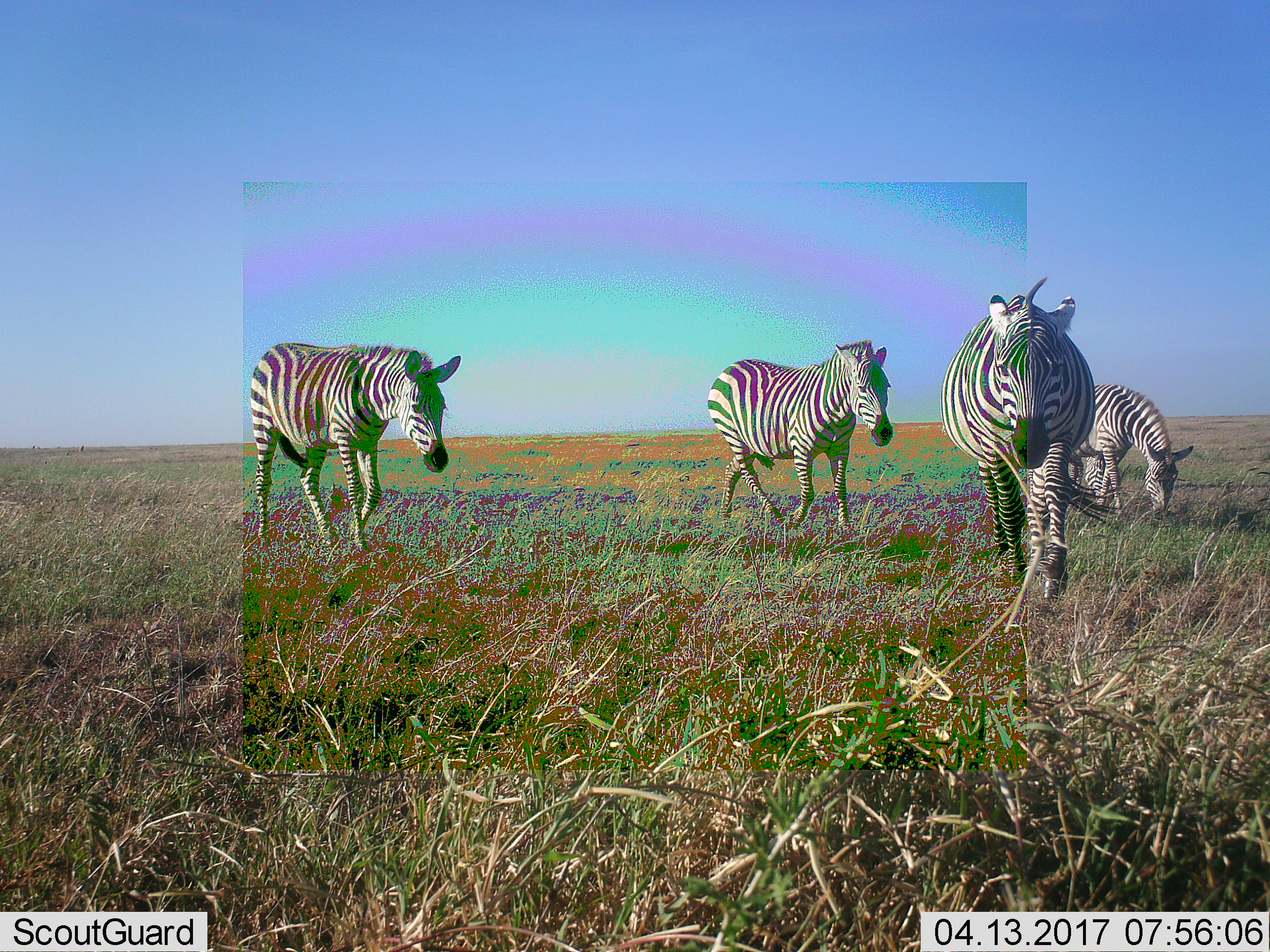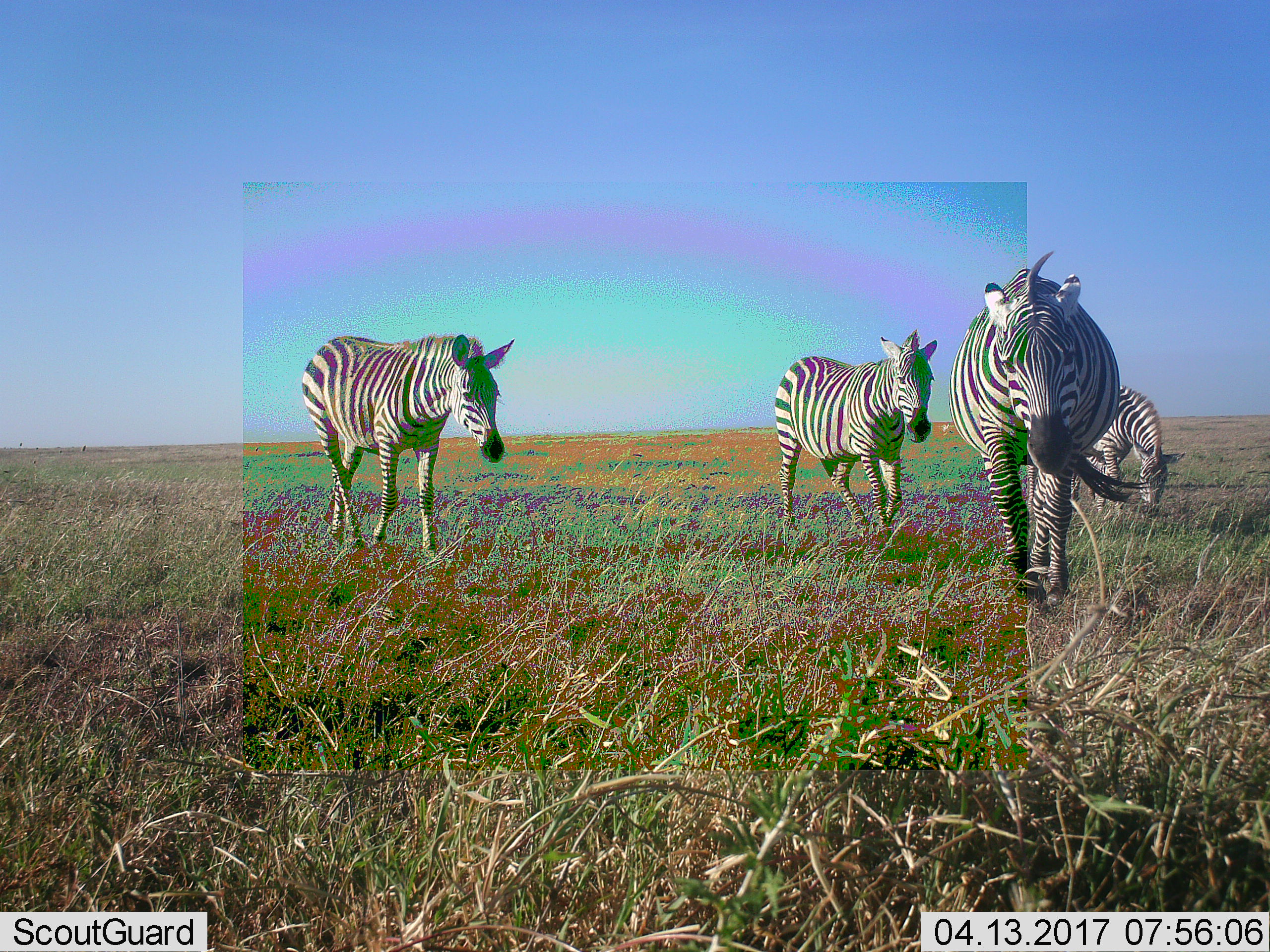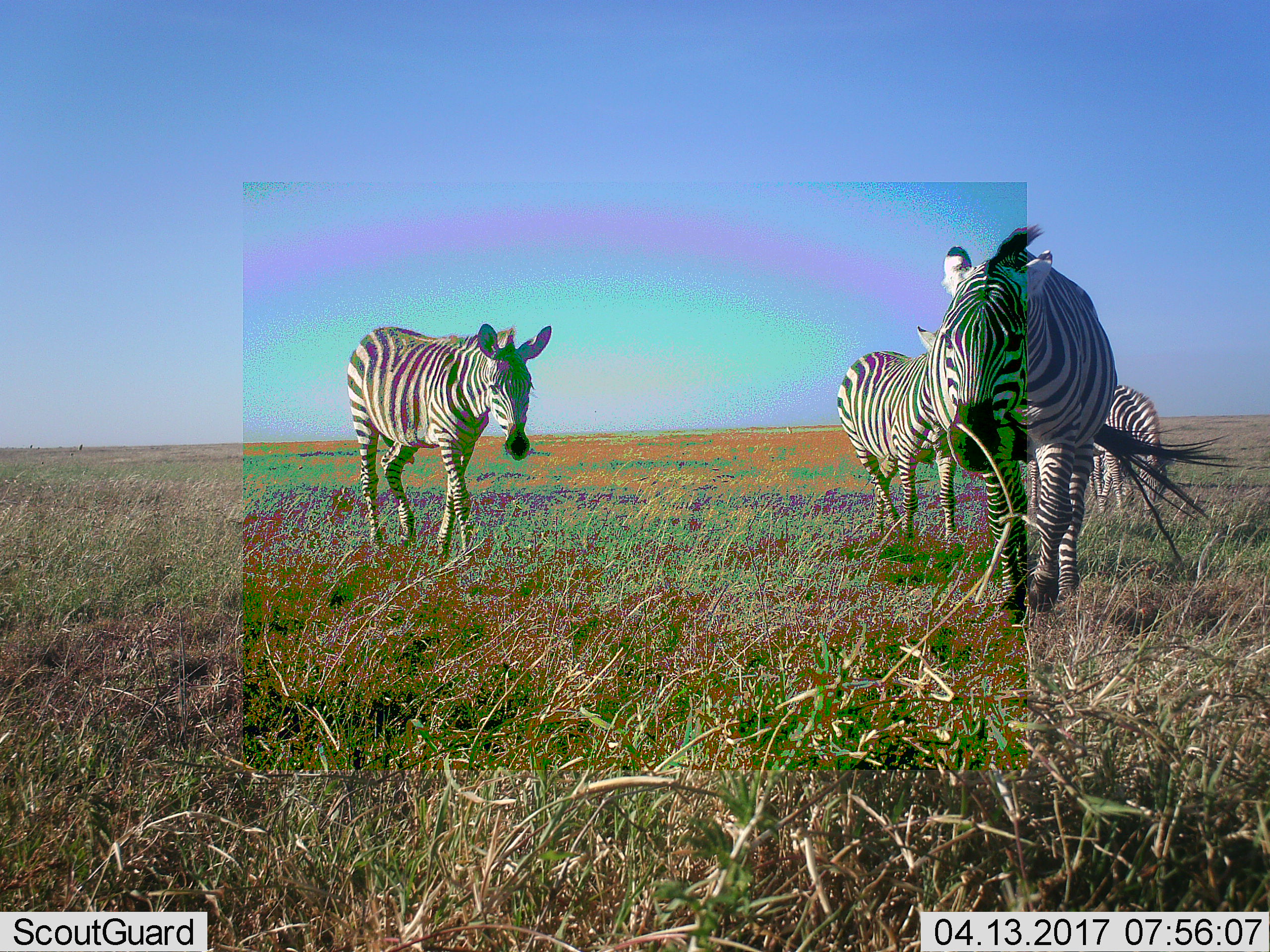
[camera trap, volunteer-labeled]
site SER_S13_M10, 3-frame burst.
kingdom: Animalia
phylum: Chordata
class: Mammalia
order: Perissodactyla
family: Equidae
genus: Equus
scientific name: Equus quagga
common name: plains zebra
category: zebraplains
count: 4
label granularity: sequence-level